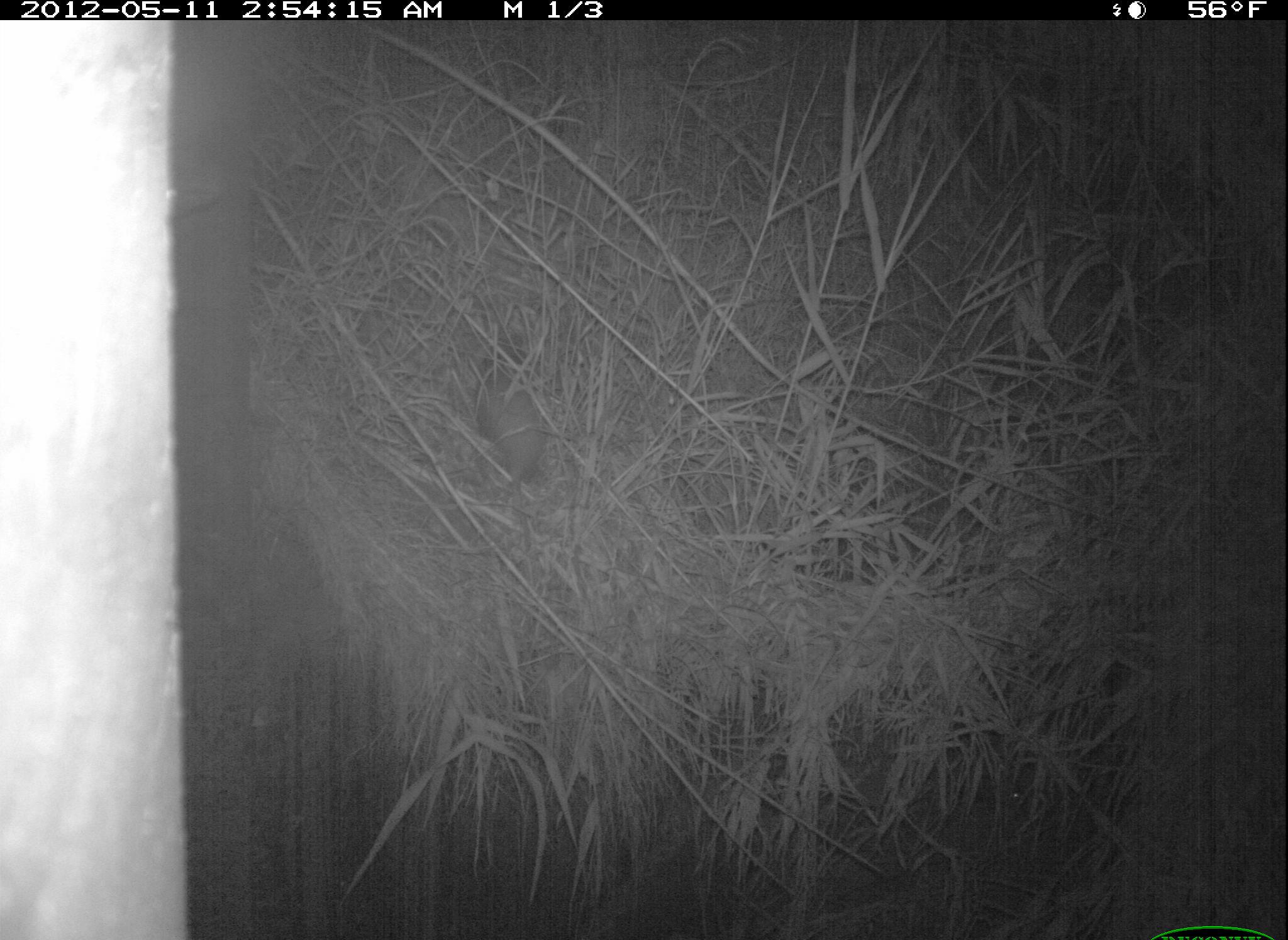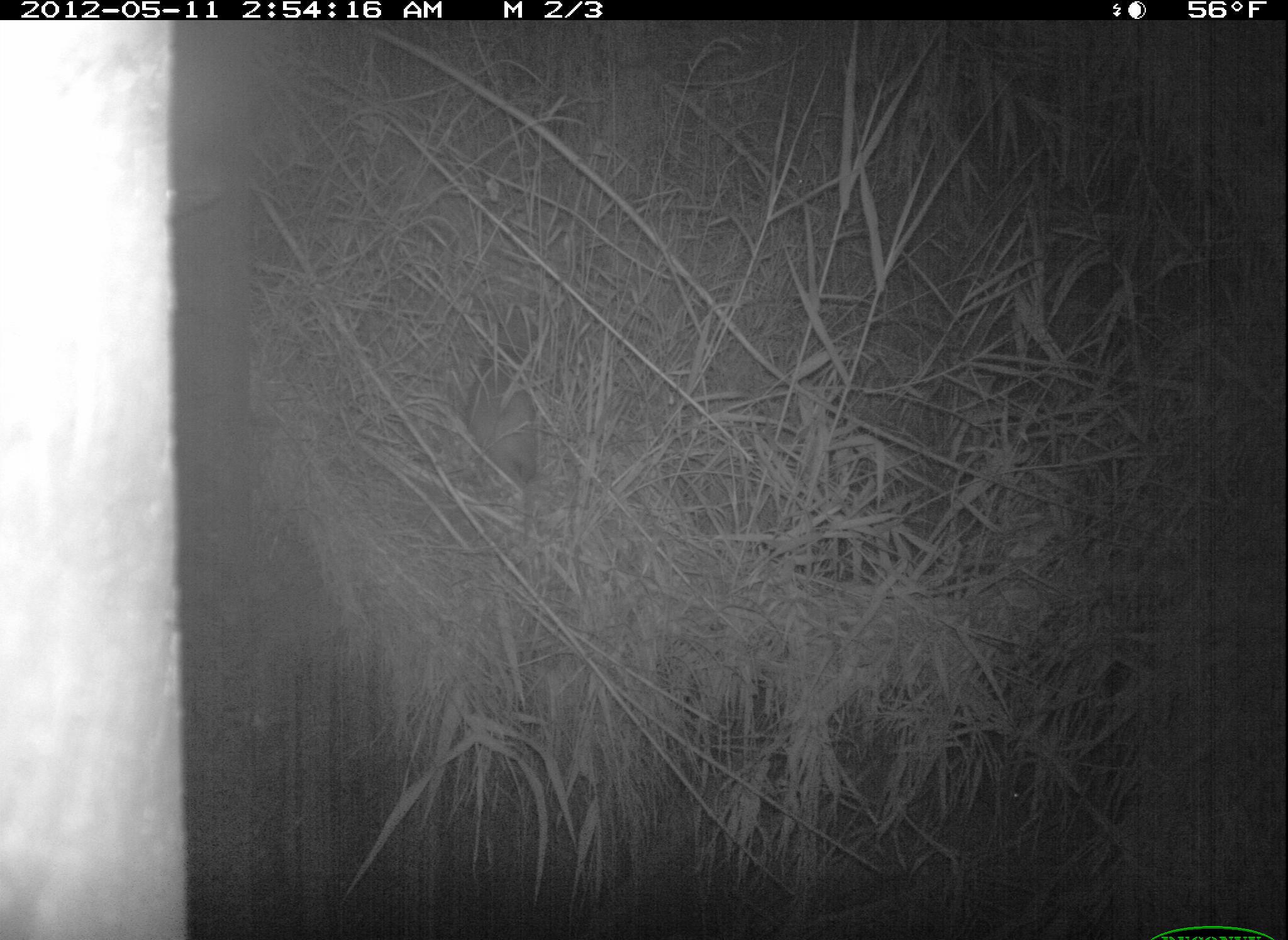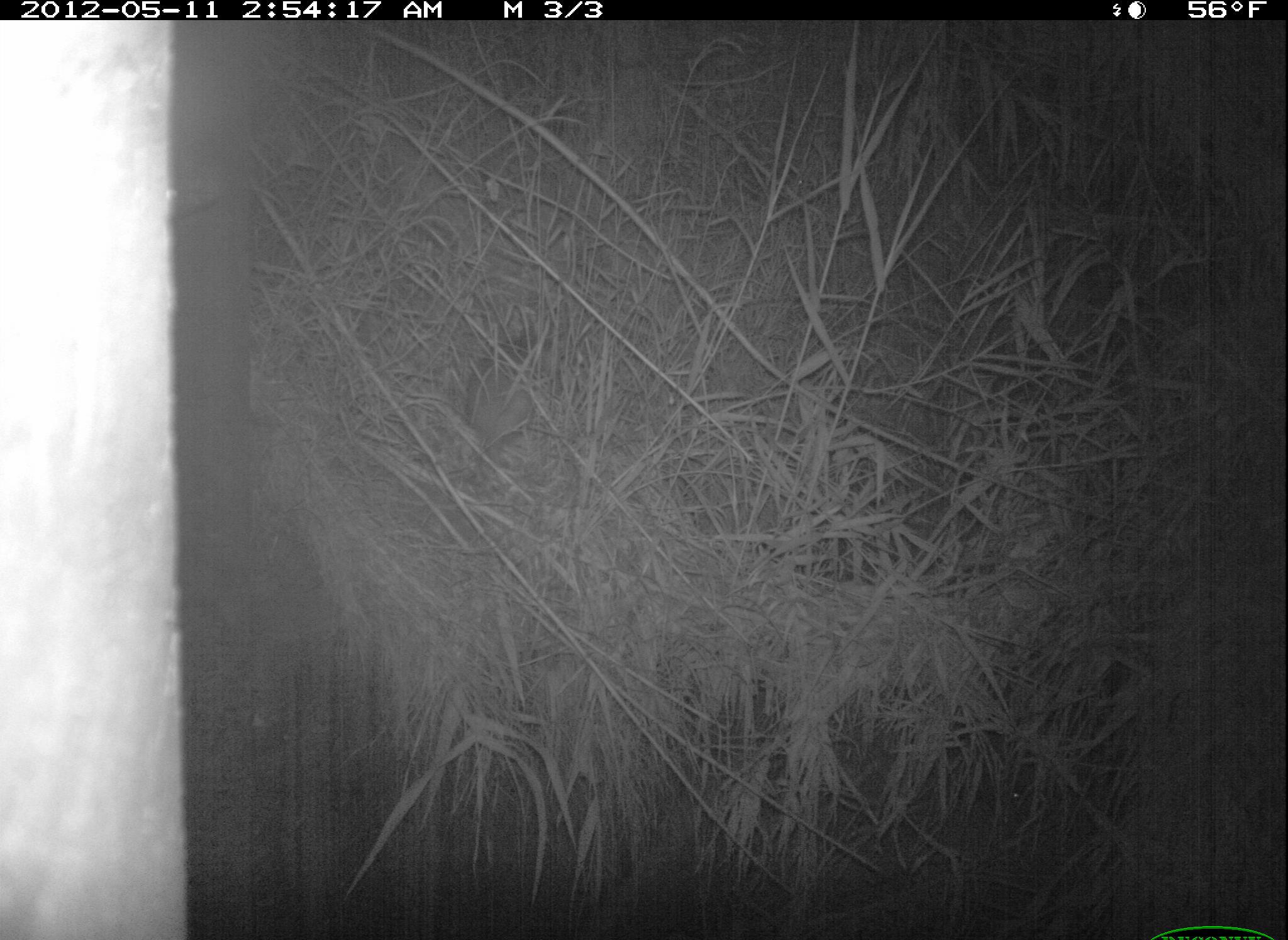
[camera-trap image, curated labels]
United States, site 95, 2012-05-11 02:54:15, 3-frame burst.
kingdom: Animalia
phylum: Chordata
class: Mammalia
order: Didelphimorphia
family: Didelphidae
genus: Didelphis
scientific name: Didelphis virginiana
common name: virginia opossum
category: opossum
Opossum (virginia opossum) (Didelphis virginiana).